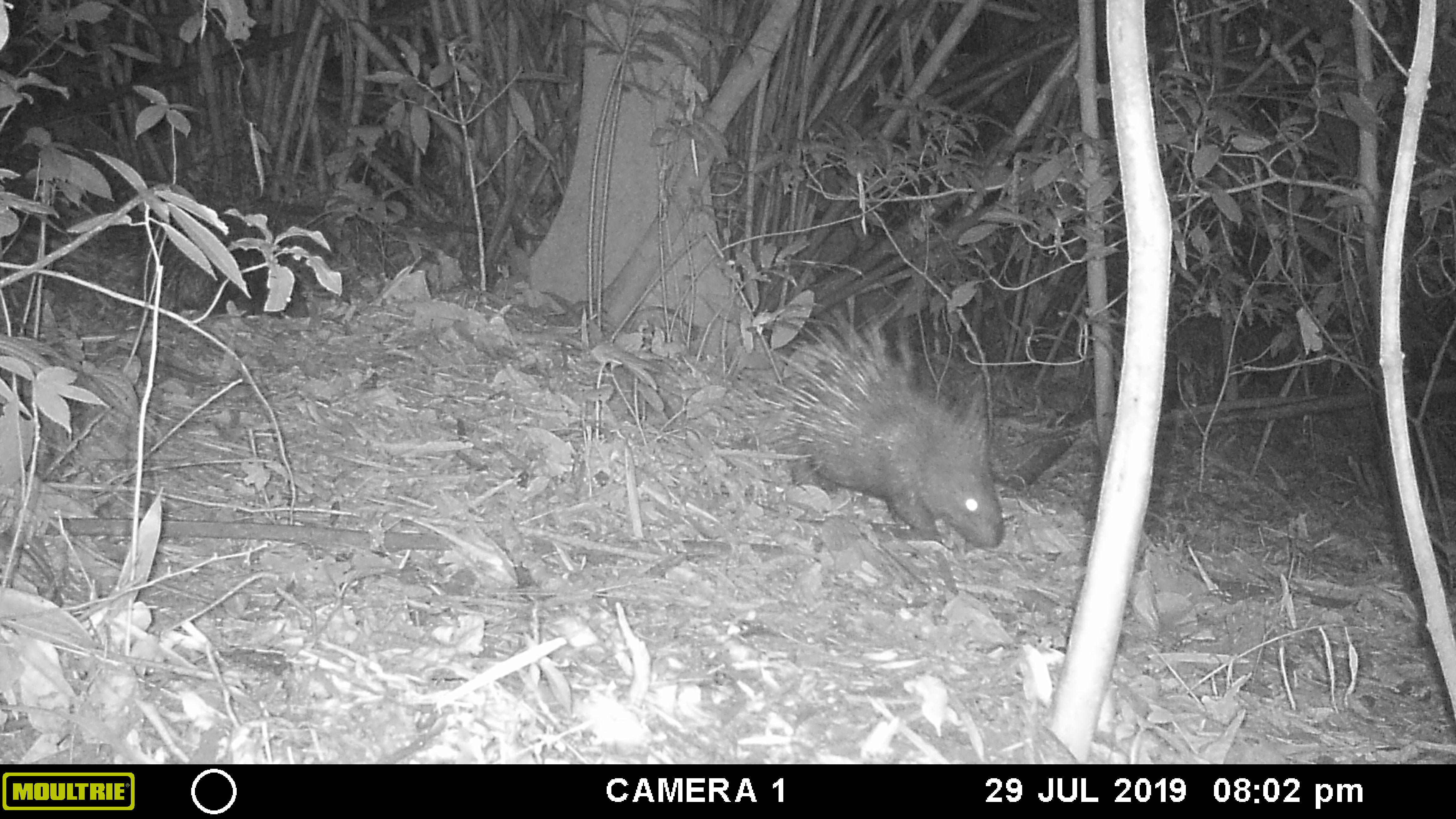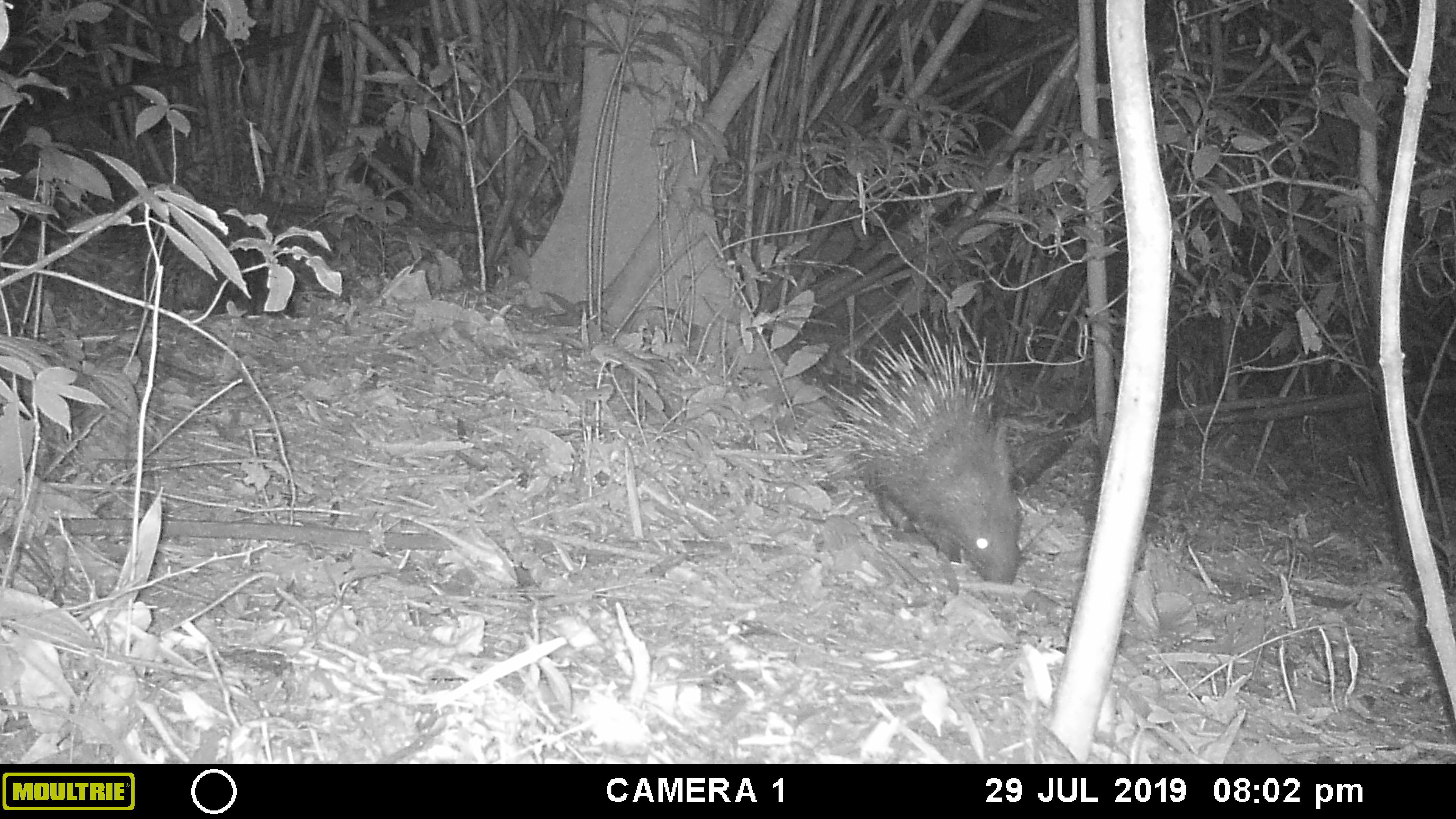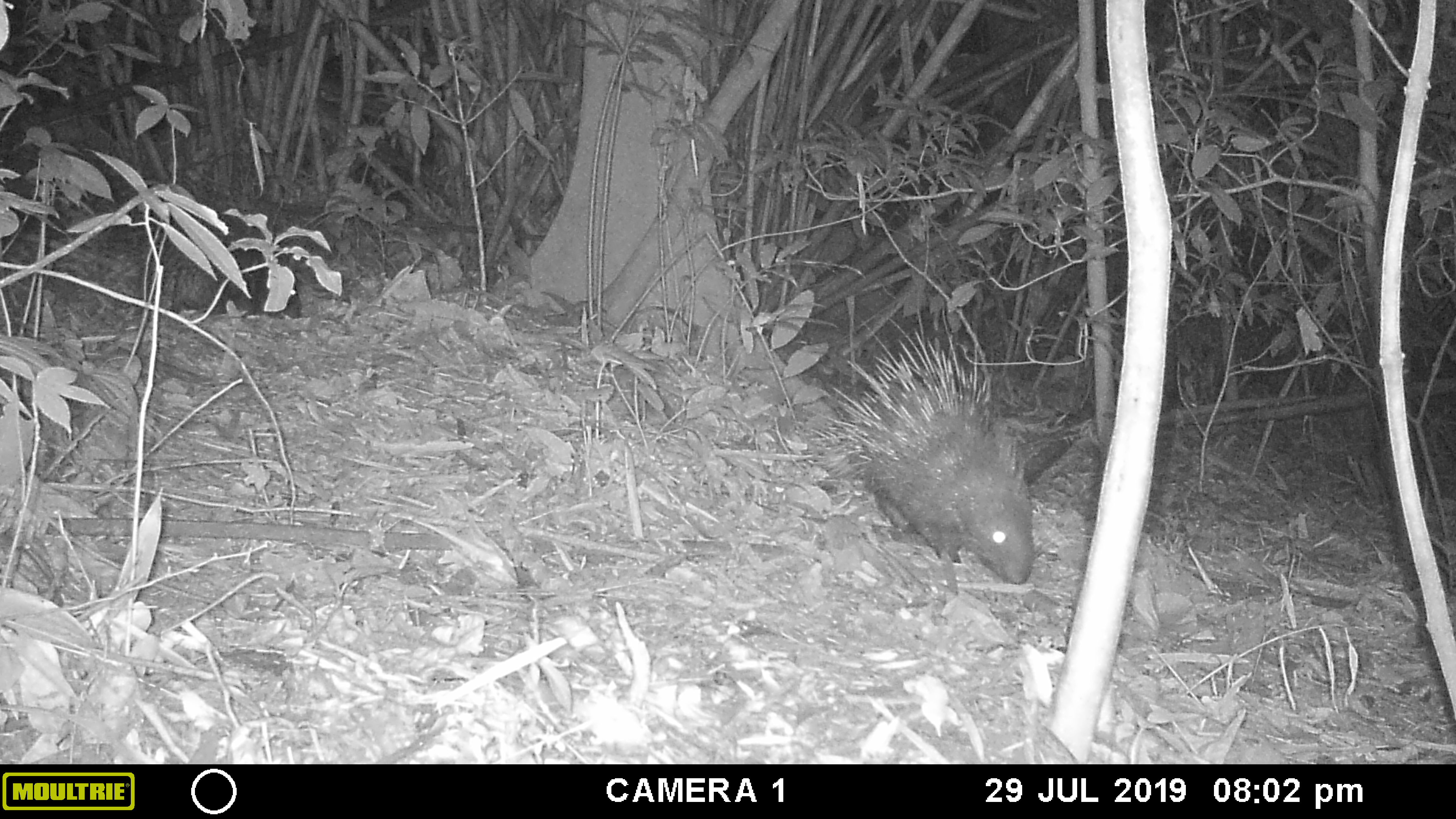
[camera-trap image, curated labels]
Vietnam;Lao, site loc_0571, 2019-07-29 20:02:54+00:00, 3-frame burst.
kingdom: Animalia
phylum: Chordata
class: Mammalia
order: Rodentia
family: Hystricidae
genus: Hystrix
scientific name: Hystrix brachyura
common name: malayan porcupine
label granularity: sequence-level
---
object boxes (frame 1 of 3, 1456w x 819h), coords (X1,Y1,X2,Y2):
malayan porcupine: (744,320,1004,548)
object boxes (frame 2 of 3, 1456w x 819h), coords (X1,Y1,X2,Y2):
malayan porcupine: (805,318,1022,585)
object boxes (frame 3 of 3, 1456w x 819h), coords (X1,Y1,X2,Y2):
malayan porcupine: (808,331,1034,584)